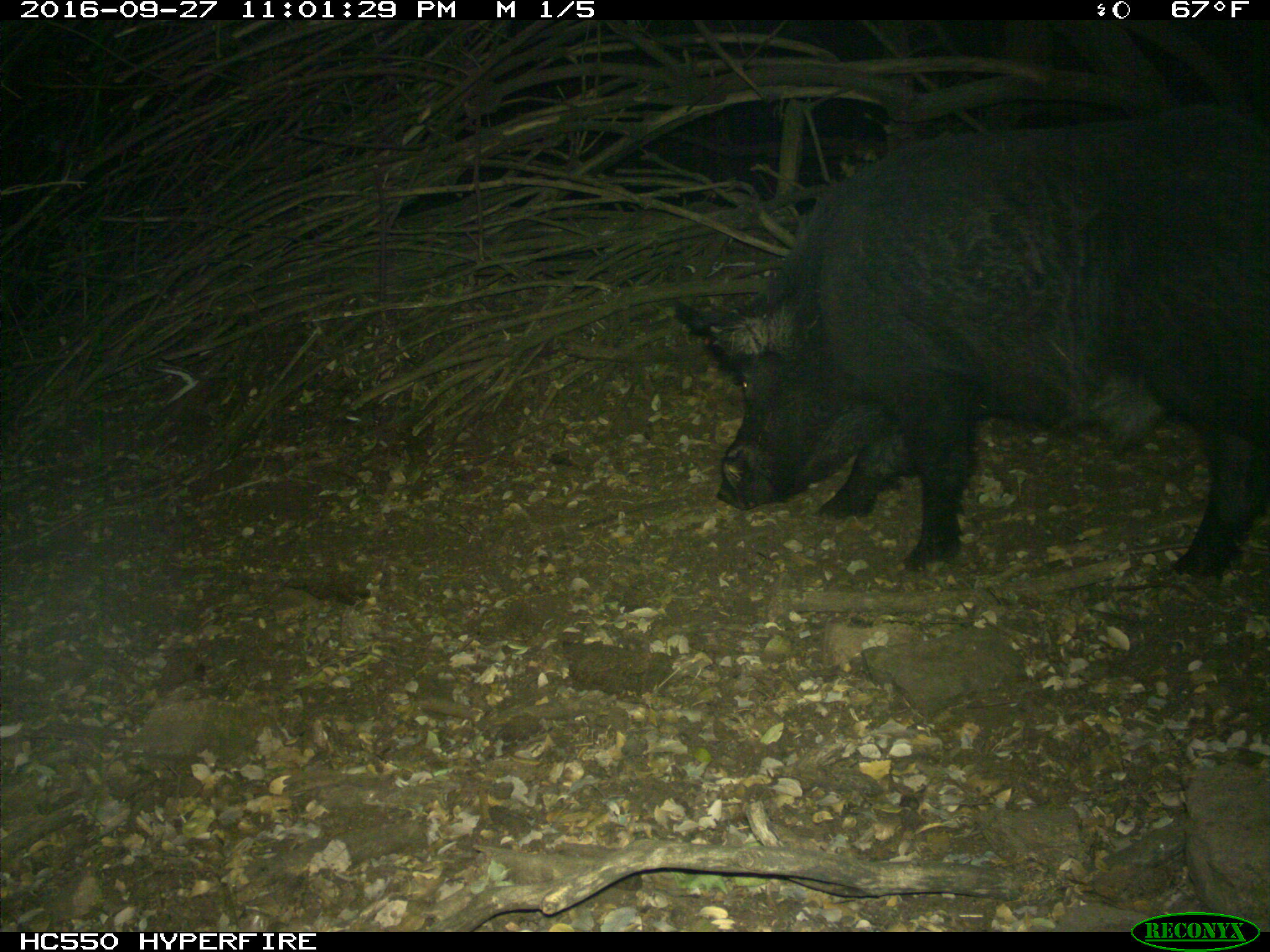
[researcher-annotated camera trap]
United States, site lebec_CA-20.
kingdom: Animalia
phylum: Chordata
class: Mammalia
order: Artiodactyla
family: Suidae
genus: Sus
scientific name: Sus scrofa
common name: wild boar